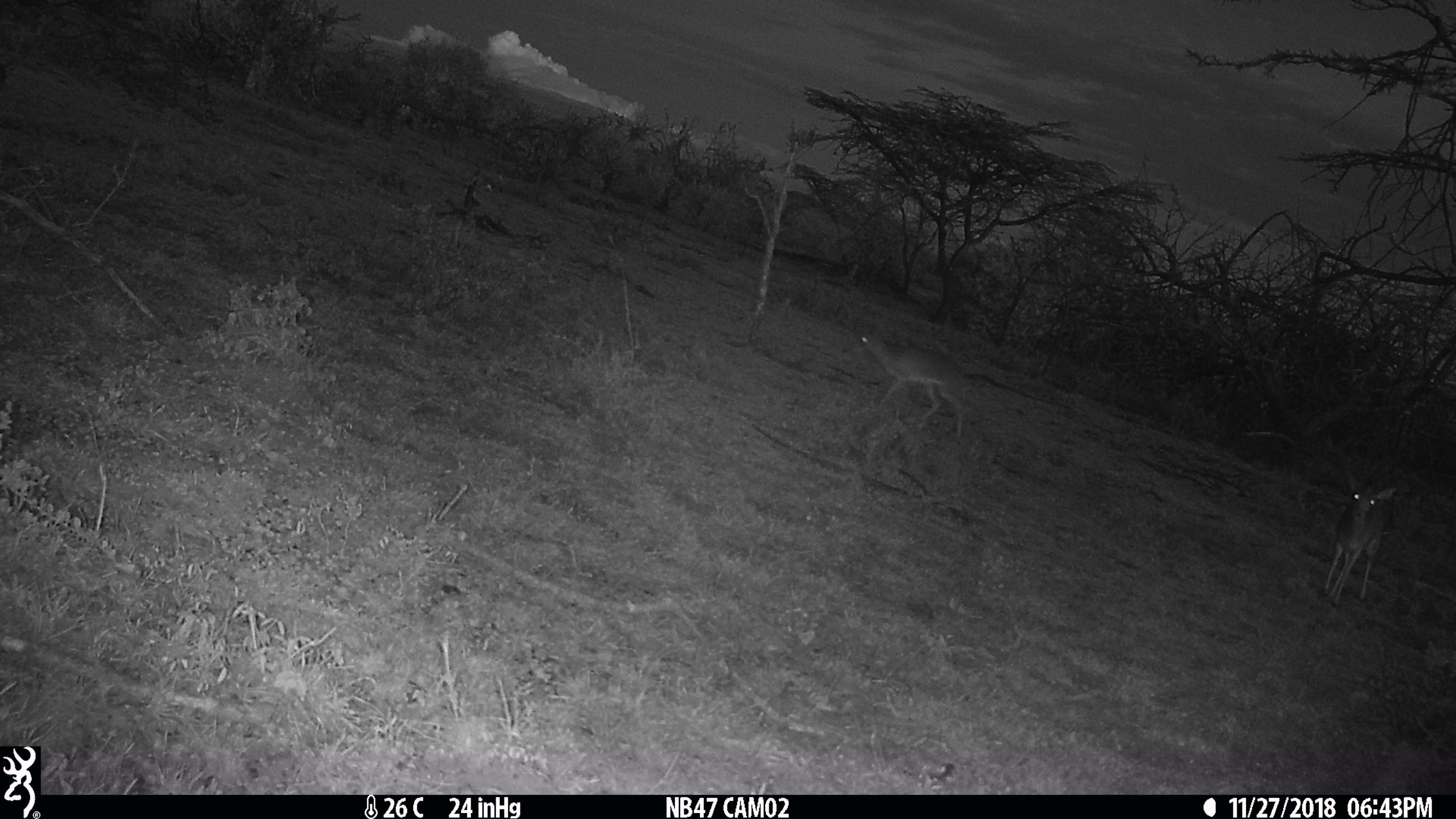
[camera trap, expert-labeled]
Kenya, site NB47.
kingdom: Animalia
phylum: Chordata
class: Mammalia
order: Artiodactyla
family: Bovidae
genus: Madoqua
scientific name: Madoqua kirkii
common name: kirk's dik-dik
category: dikdik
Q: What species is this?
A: Dikdik (kirk's dik-dik) (Madoqua kirkii).